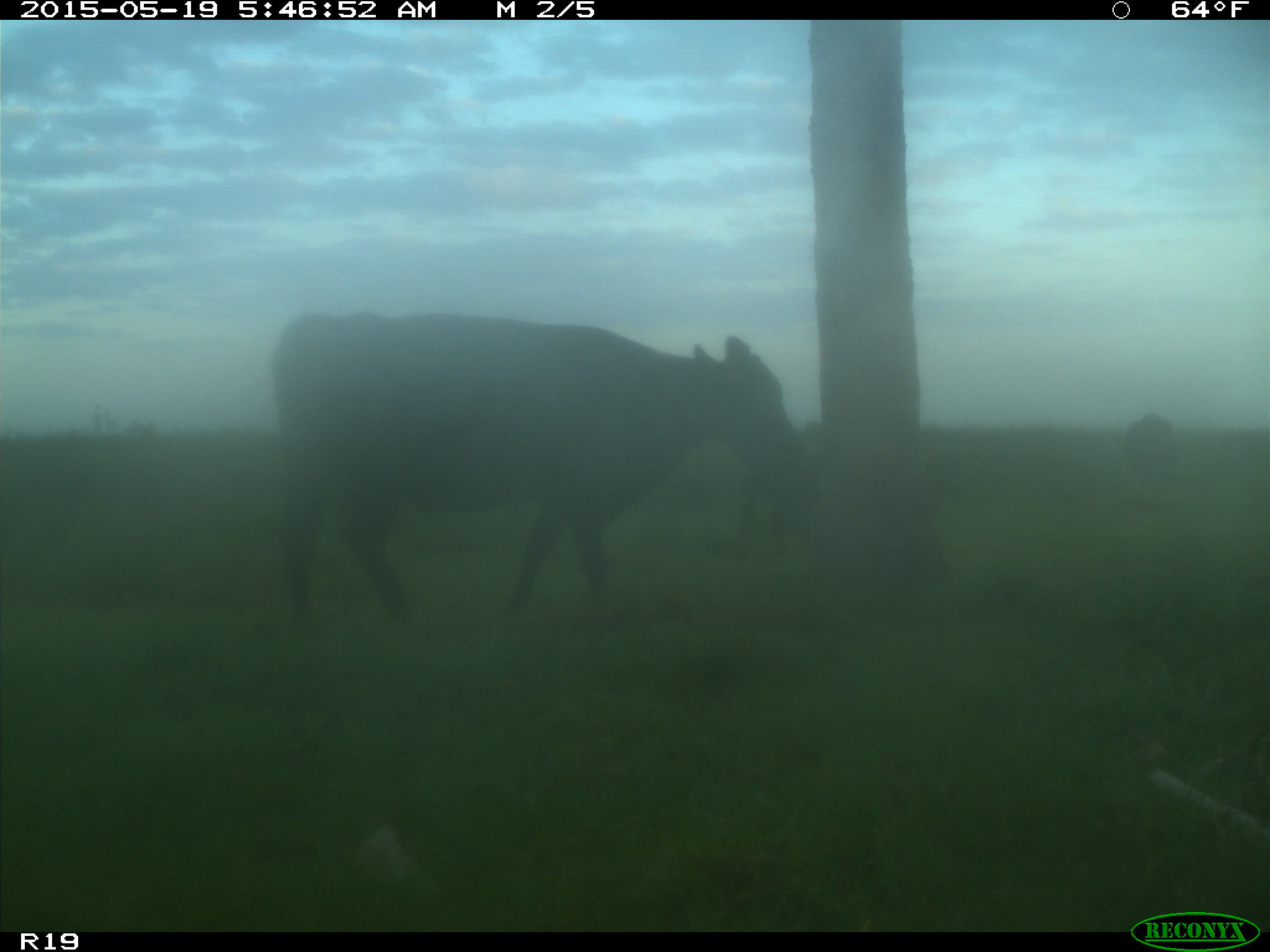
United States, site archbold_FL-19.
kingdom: Animalia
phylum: Chordata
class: Mammalia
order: Artiodactyla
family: Bovidae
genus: Bos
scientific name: Bos taurus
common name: domestic cow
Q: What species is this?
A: Bos taurus (domestic cow).